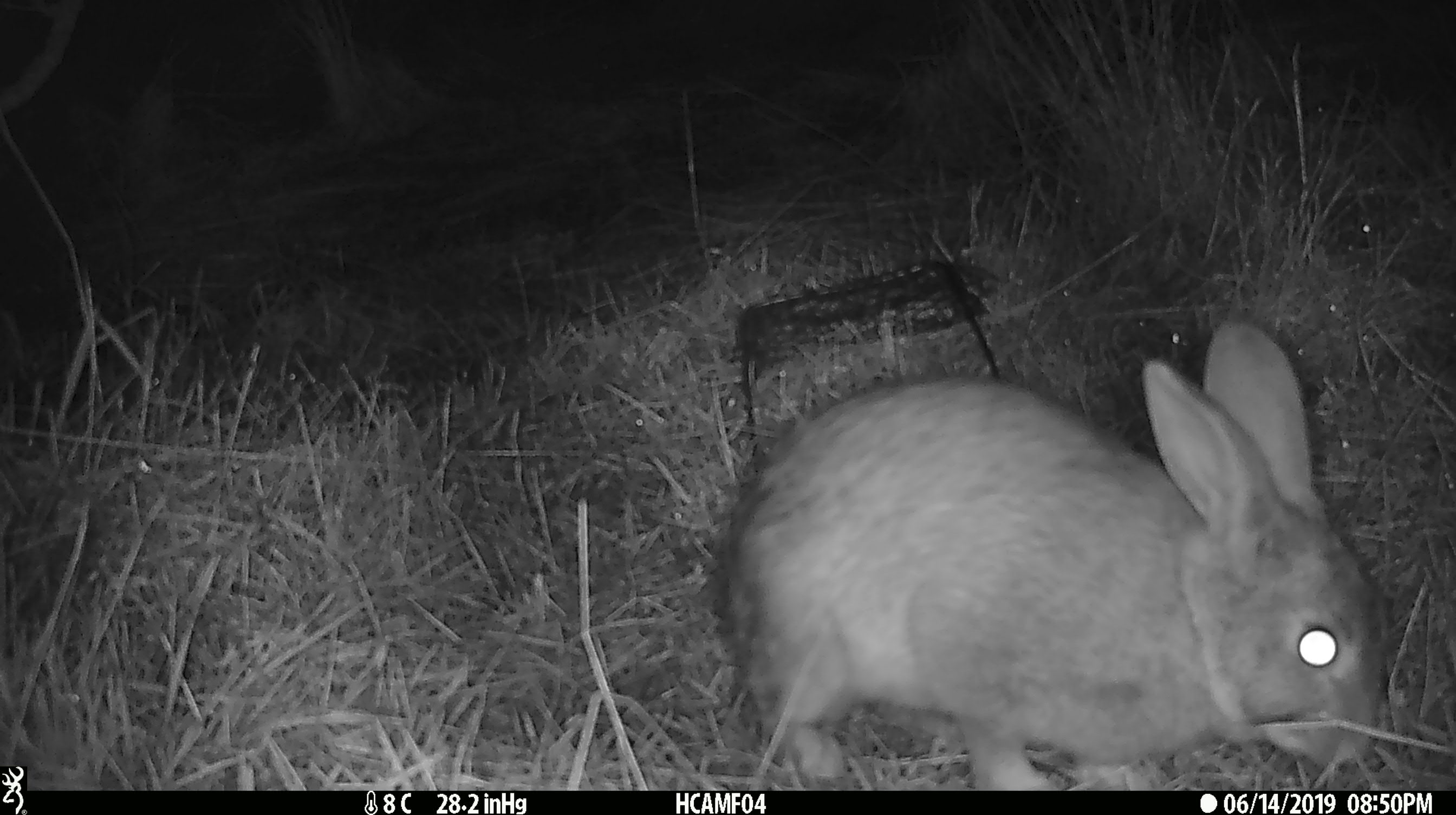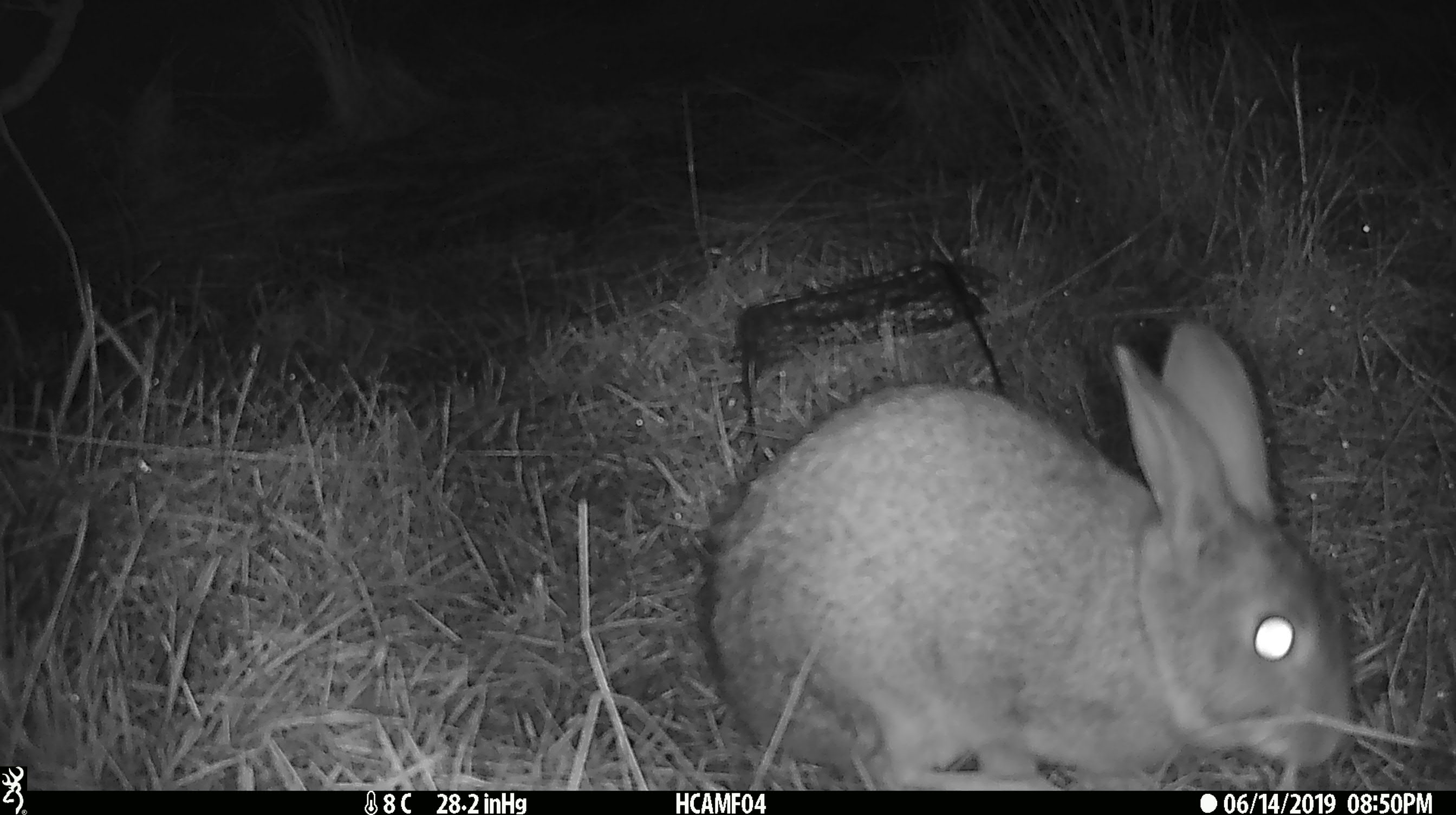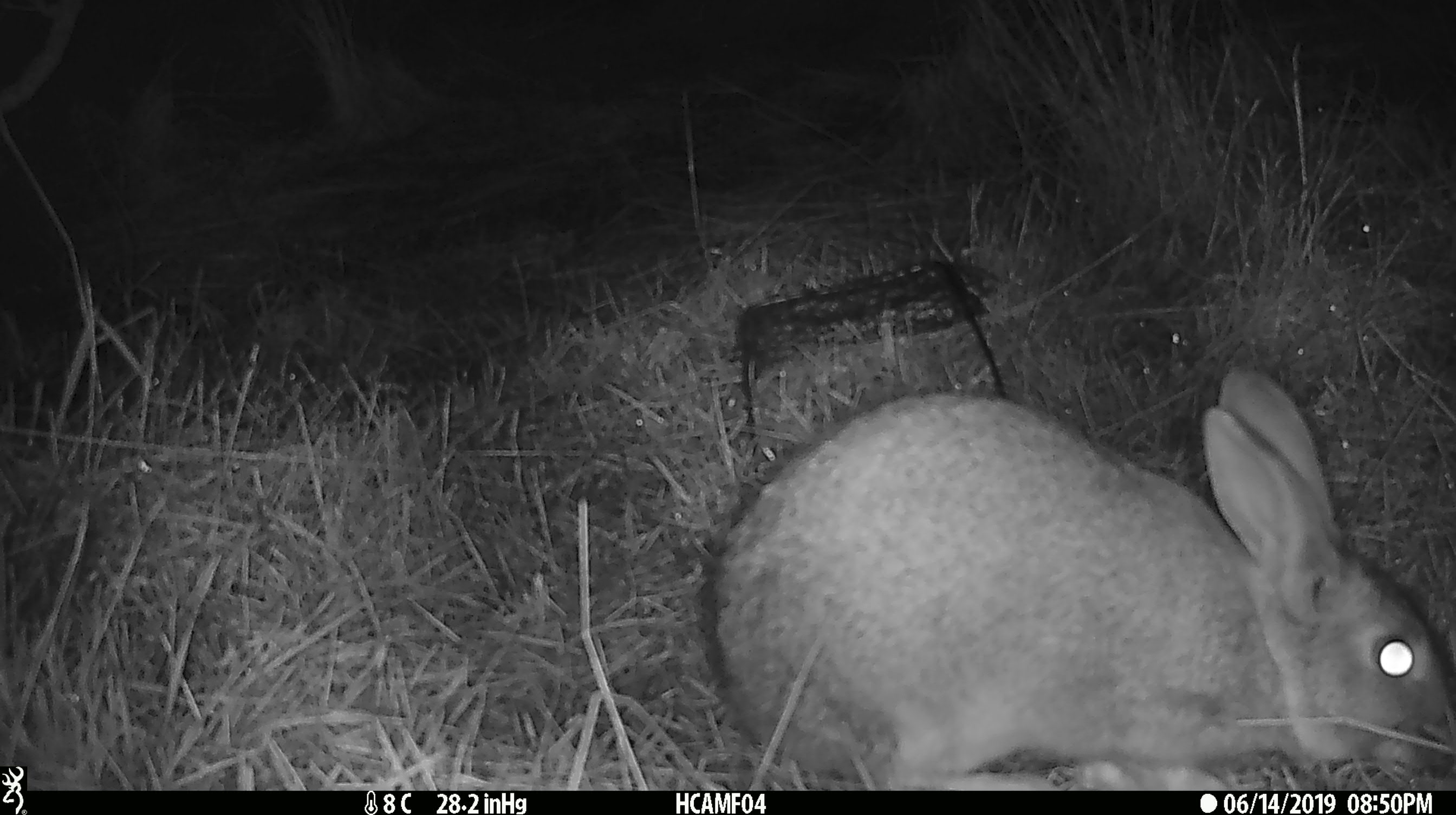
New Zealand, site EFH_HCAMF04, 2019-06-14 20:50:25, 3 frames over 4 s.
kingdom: Animalia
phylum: Chordata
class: Mammalia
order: Lagomorpha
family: Leporidae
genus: Lepus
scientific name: Lepus europaeus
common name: brown hare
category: hare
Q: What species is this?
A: Hare (brown hare) (Lepus europaeus).